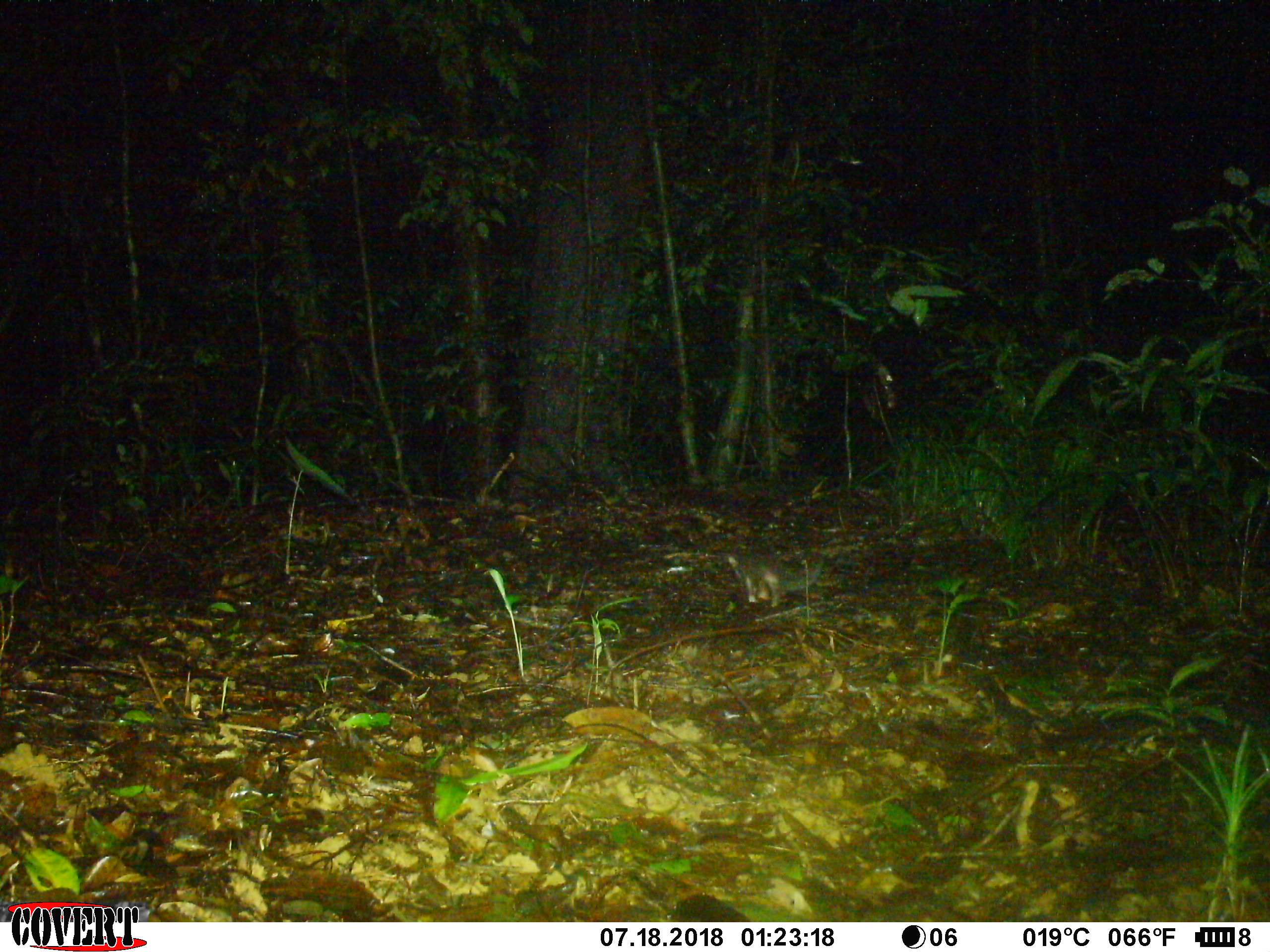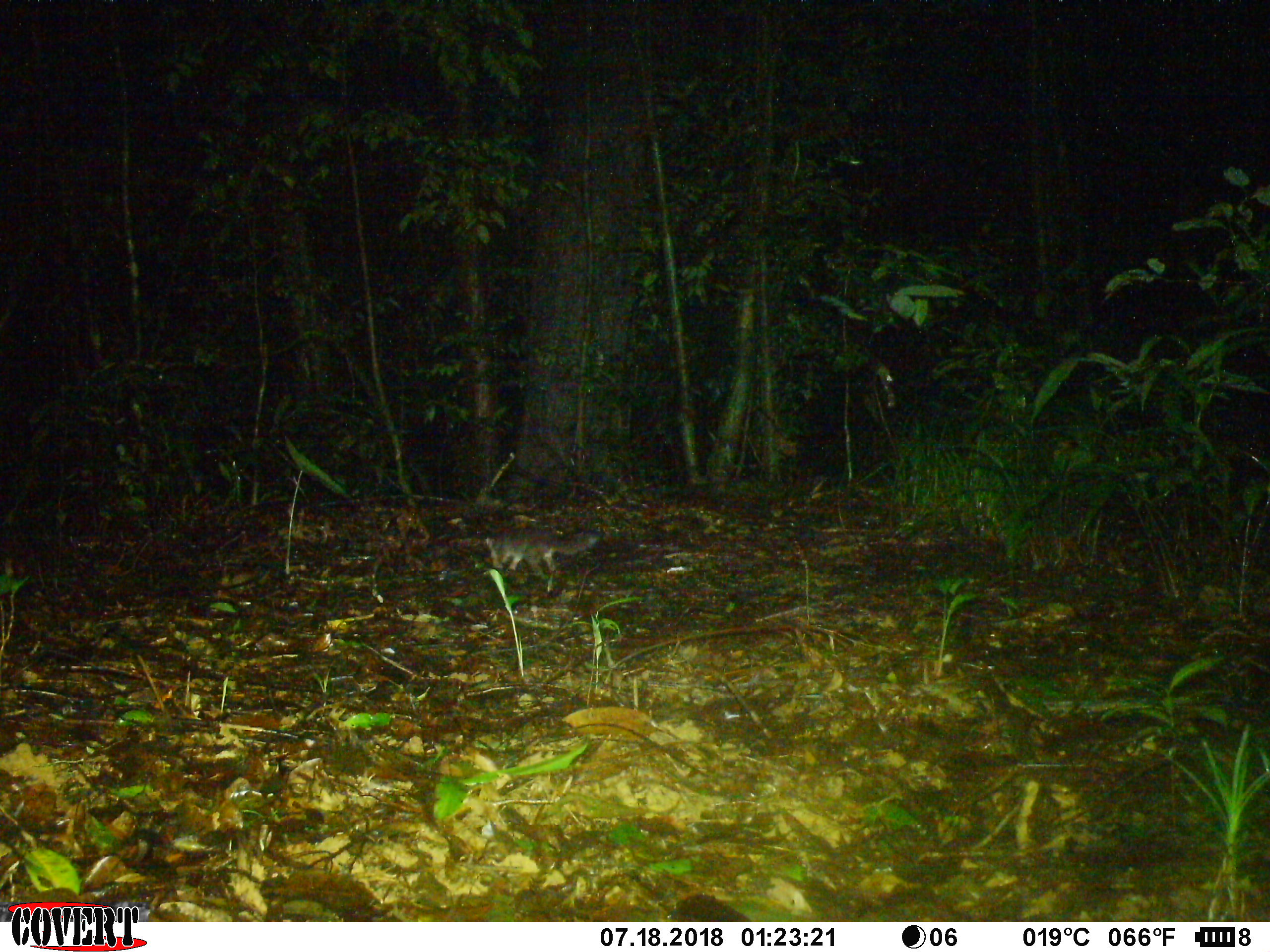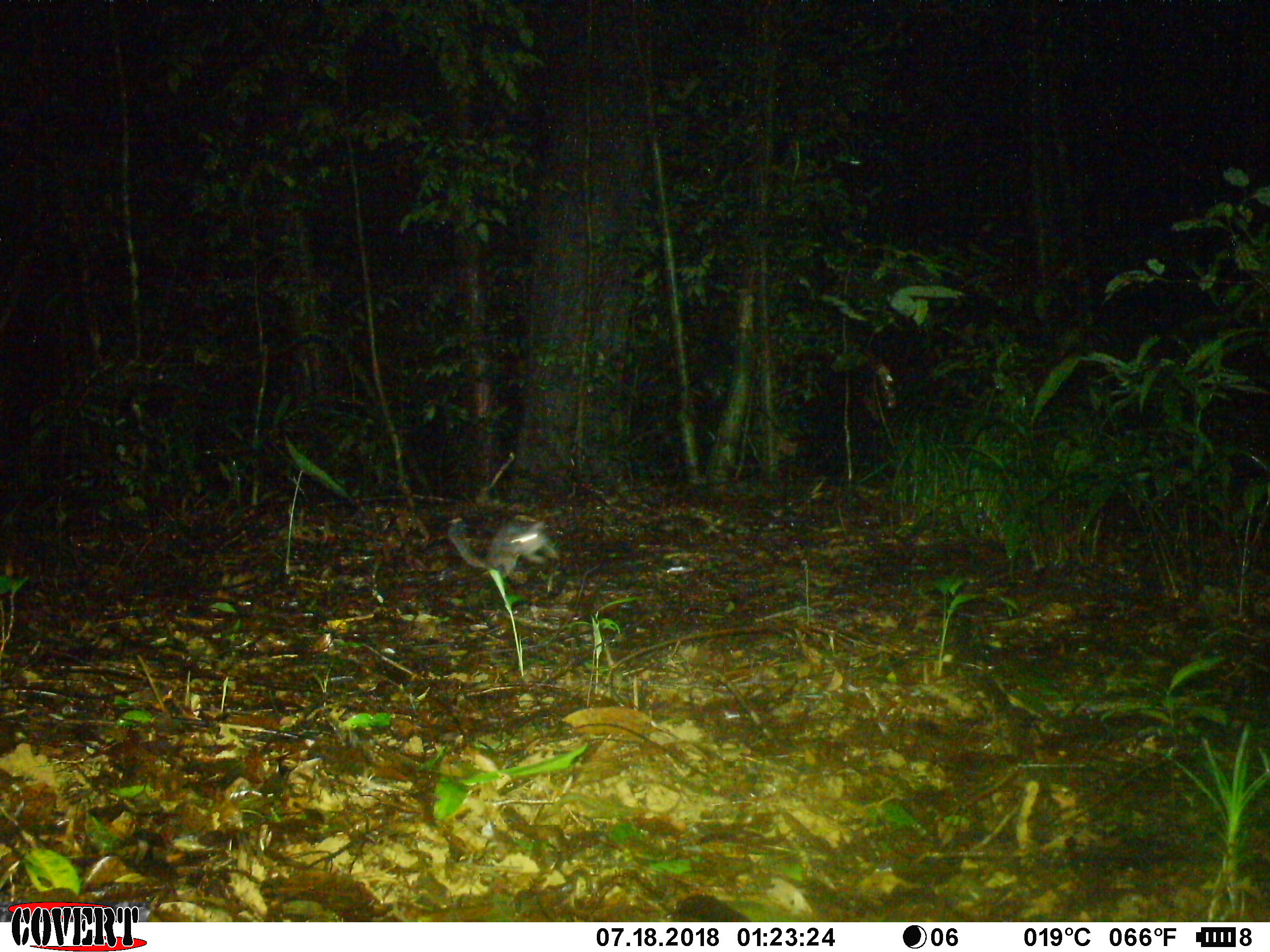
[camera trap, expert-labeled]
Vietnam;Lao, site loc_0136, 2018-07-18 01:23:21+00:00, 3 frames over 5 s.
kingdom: Animalia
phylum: Chordata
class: Mammalia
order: Carnivora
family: Mustelidae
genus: Melogale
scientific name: Melogale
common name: ferret badger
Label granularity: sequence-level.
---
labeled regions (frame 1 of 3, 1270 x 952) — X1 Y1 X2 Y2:
ferret badger: 726 553 823 607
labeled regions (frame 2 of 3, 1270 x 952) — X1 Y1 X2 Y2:
ferret badger: 484 526 604 595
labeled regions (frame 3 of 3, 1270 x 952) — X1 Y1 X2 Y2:
ferret badger: 447 514 560 584